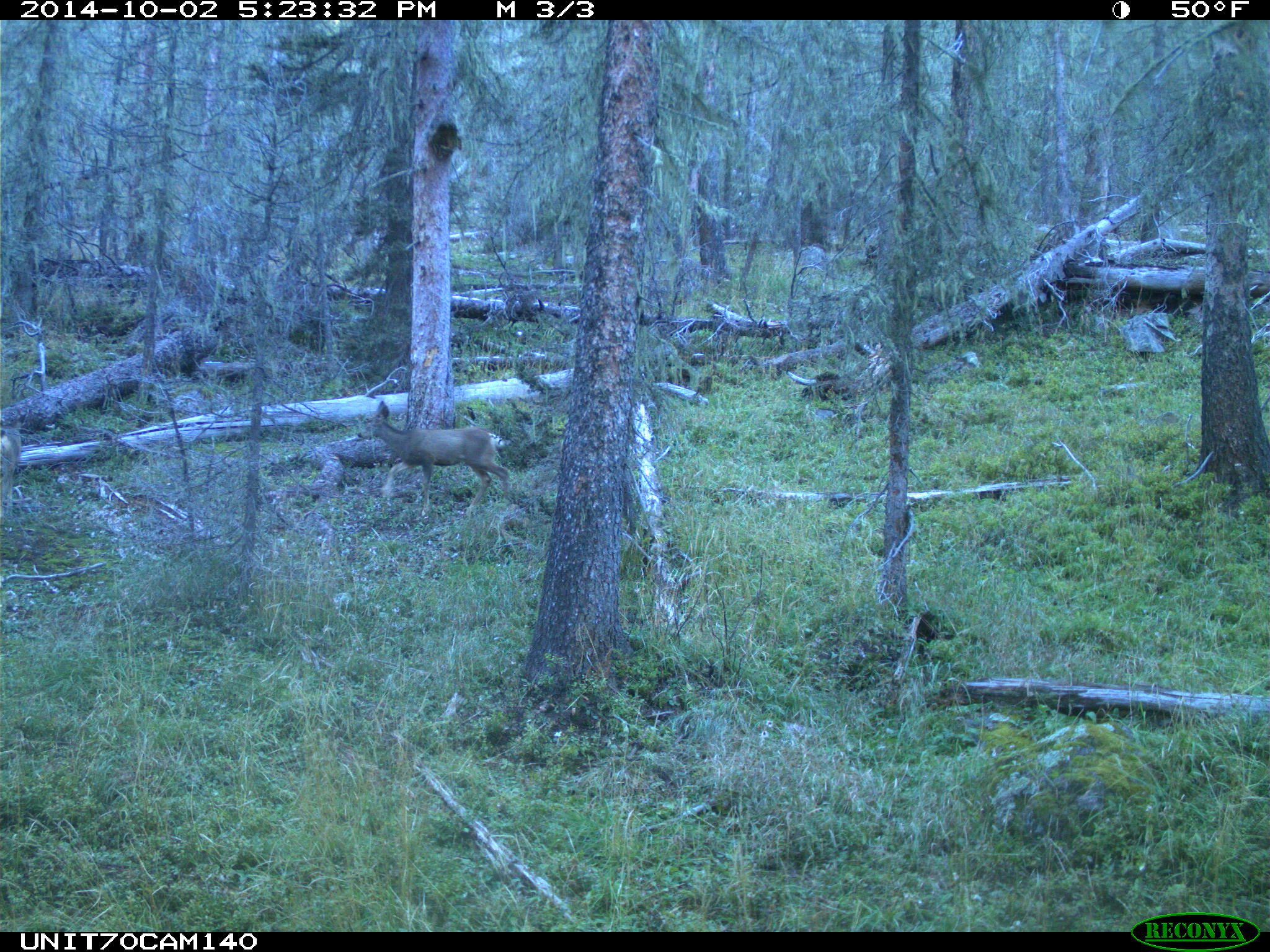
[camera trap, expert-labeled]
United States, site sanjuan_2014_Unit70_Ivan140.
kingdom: Animalia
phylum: Chordata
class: Mammalia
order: Artiodactyla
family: Cervidae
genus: Odocoileus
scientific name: Odocoileus hemionus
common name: mule deer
Odocoileus hemionus (mule deer).